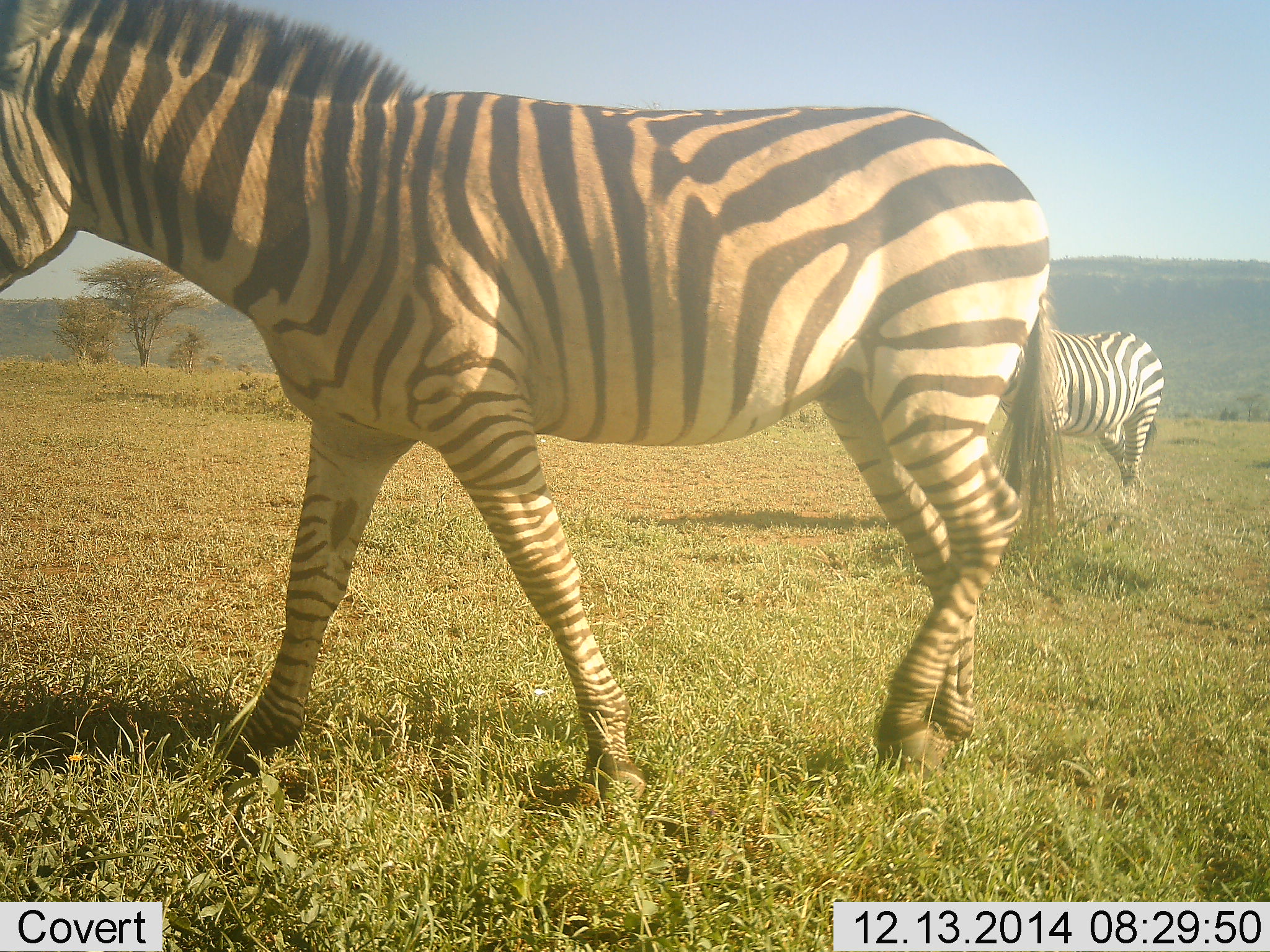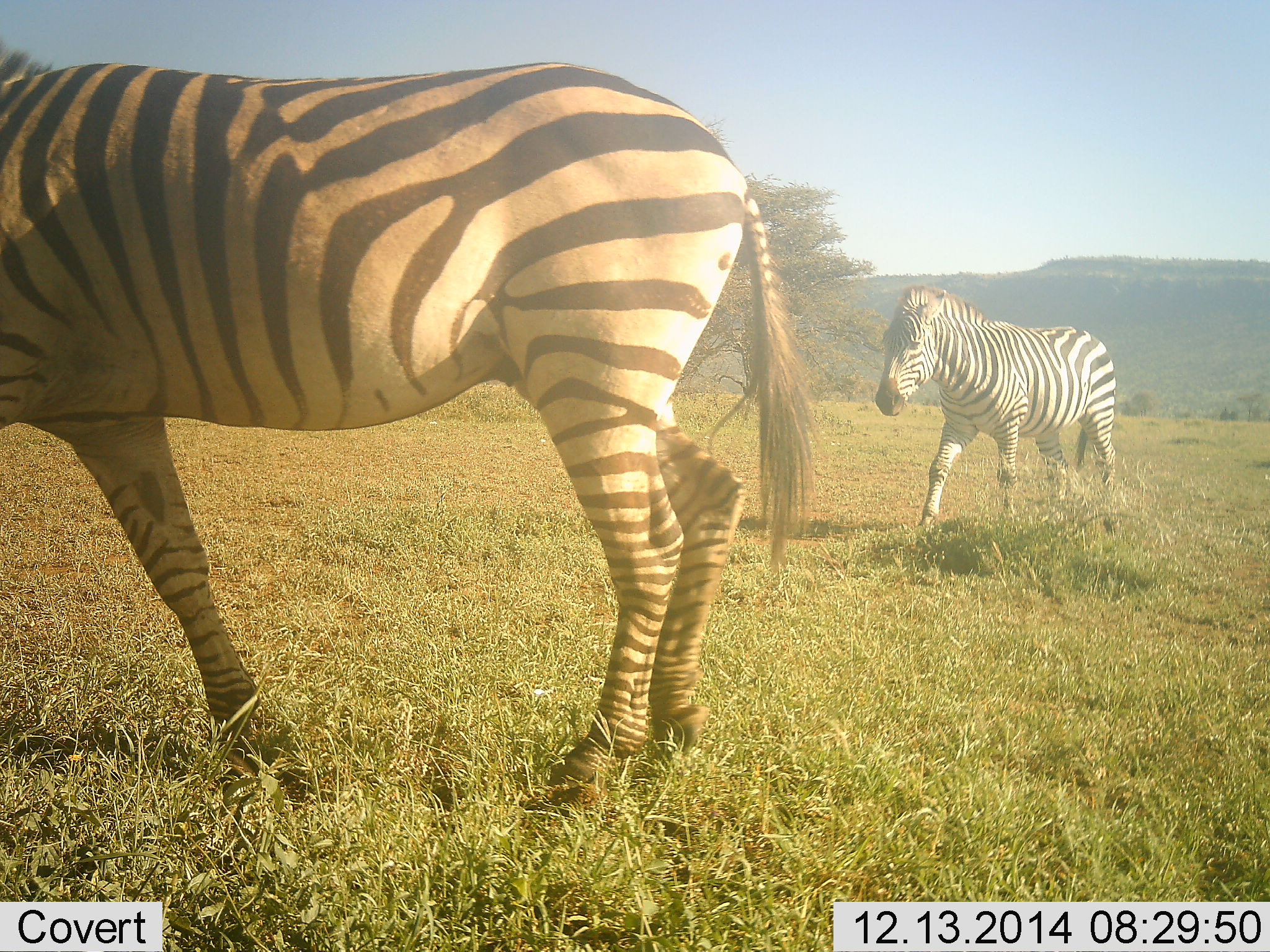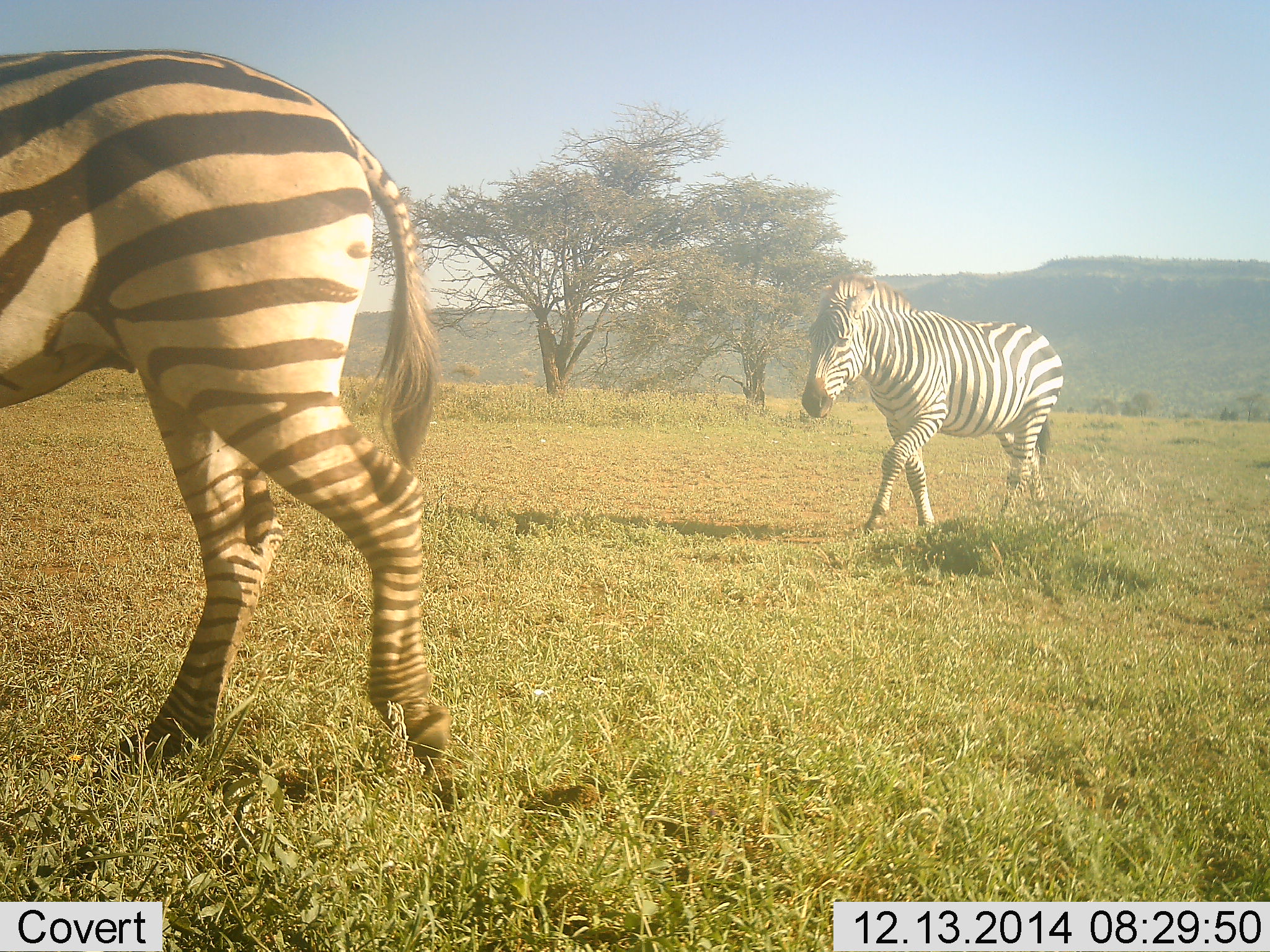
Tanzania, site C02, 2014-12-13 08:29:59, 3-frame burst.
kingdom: Animalia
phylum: Chordata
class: Mammalia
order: Perissodactyla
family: Equidae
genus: Equus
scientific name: Equus quagga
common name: plains zebra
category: zebra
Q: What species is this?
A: Zebra (plains zebra) (Equus quagga).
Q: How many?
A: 2.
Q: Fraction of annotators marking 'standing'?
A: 10%.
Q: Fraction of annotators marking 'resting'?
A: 0%.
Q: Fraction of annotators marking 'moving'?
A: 90%.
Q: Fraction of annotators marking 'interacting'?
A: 0%.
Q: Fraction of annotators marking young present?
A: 0%.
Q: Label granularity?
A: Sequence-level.